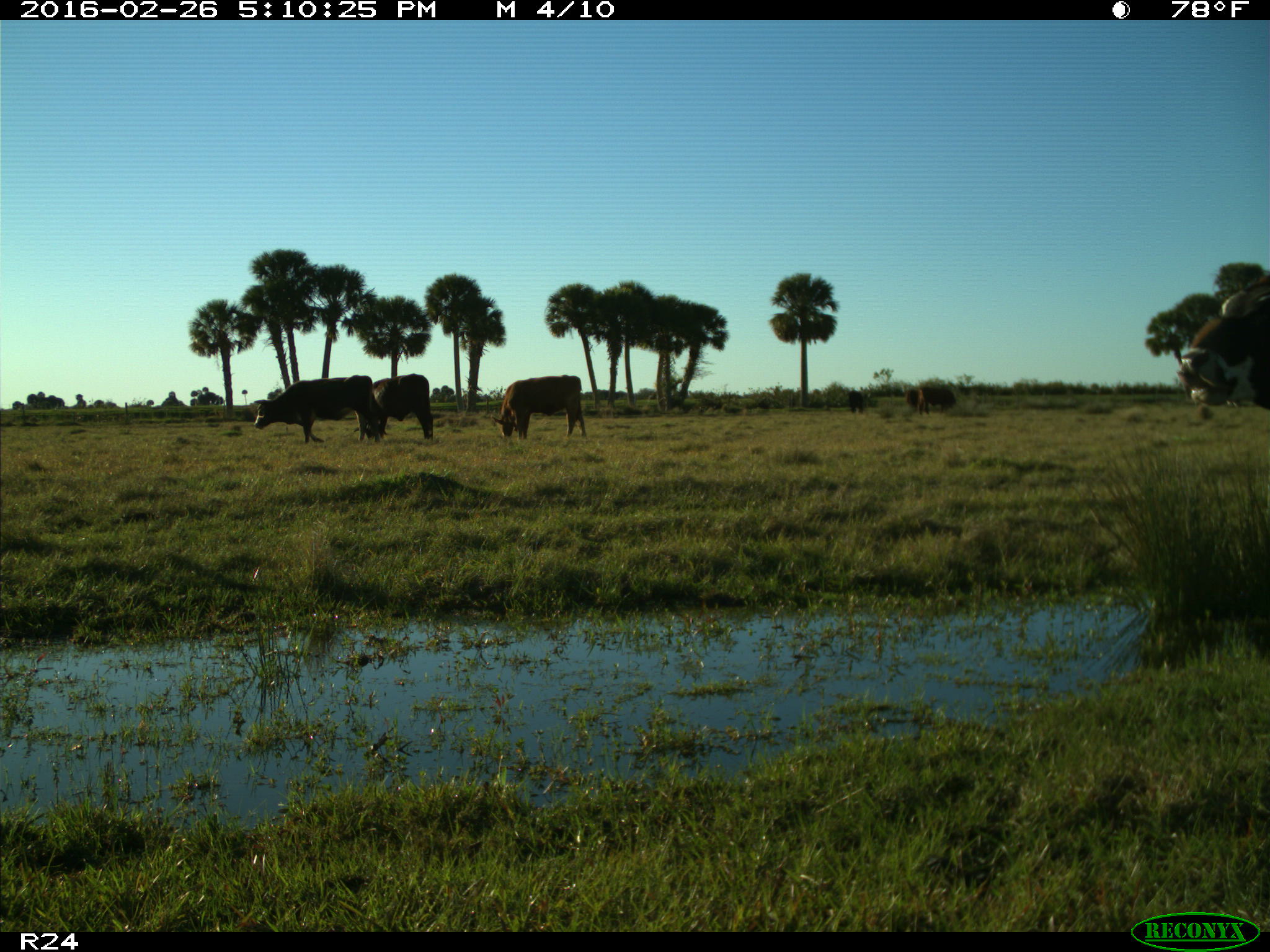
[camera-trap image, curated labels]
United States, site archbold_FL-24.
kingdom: Animalia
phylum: Chordata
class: Mammalia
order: Artiodactyla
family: Bovidae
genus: Bos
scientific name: Bos taurus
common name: domestic cow